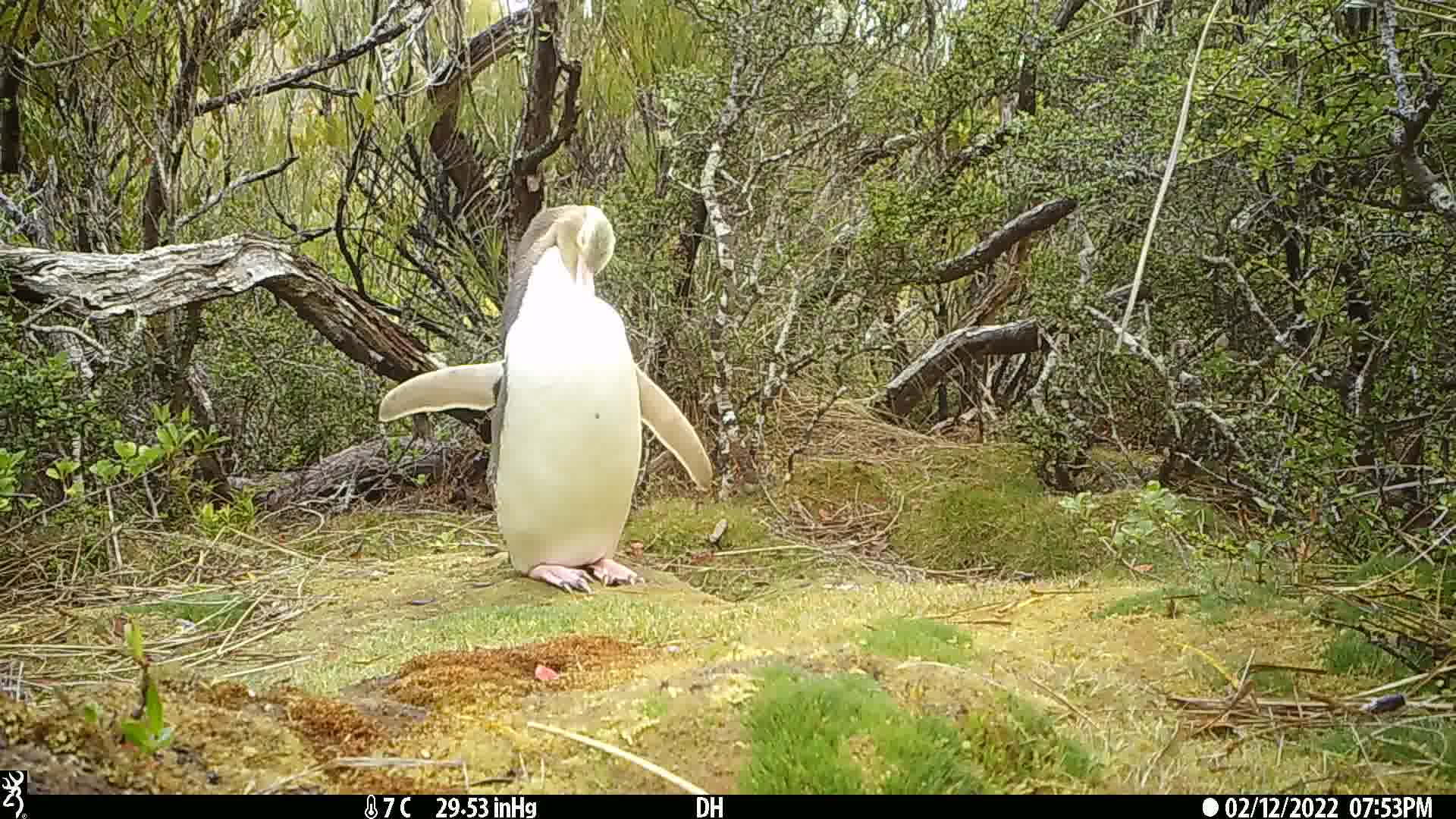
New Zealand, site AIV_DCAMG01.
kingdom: Animalia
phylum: Chordata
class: Aves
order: Sphenisciformes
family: Spheniscidae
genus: Megadyptes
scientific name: Megadyptes antipodes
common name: yellow-eyed penguin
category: yellow eyed penguin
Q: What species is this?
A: Yellow eyed penguin (yellow-eyed penguin) (Megadyptes antipodes).